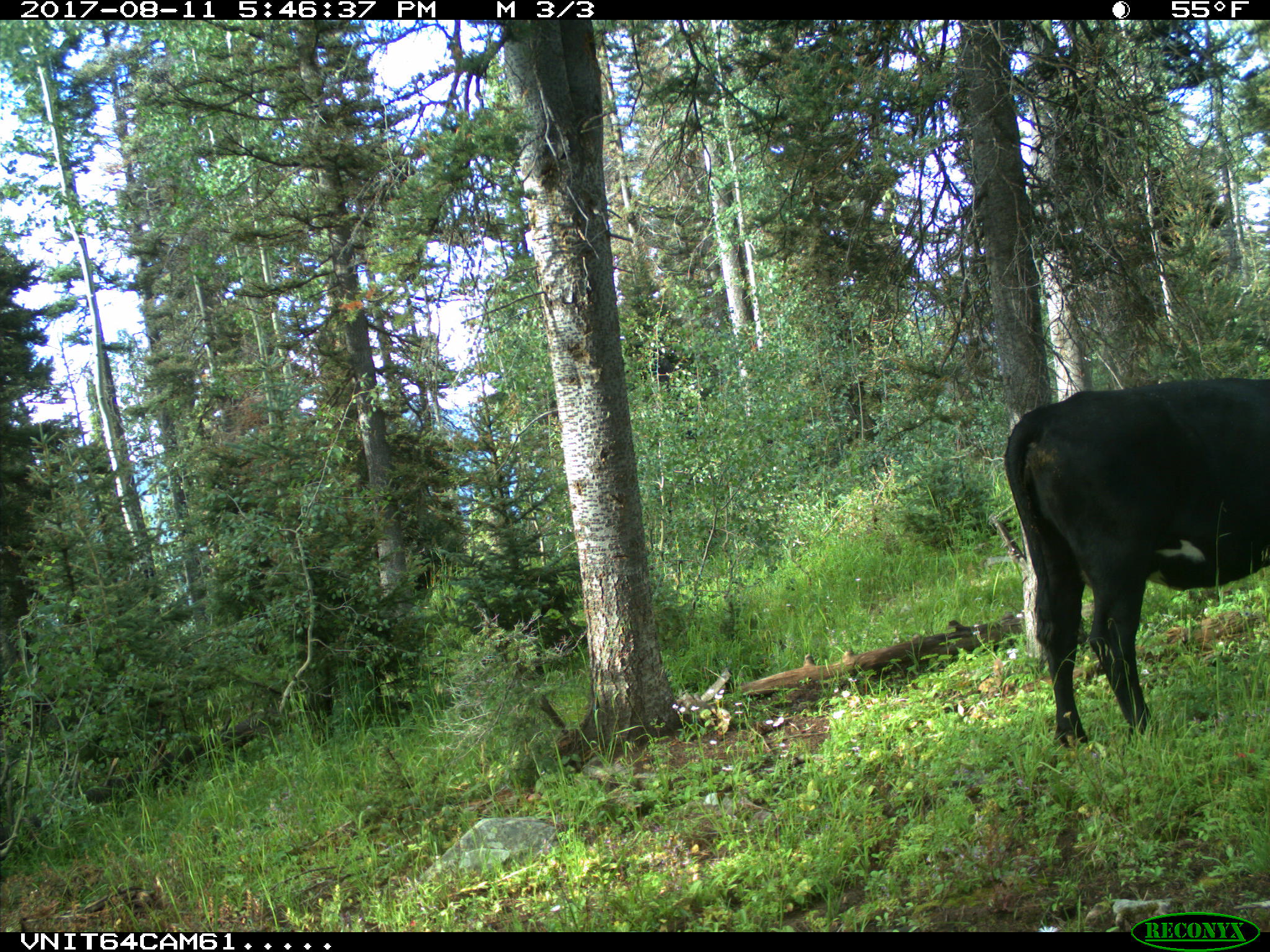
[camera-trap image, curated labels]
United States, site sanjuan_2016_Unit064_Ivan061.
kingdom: Animalia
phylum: Chordata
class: Mammalia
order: Artiodactyla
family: Bovidae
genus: Bos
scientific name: Bos taurus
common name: domestic cow